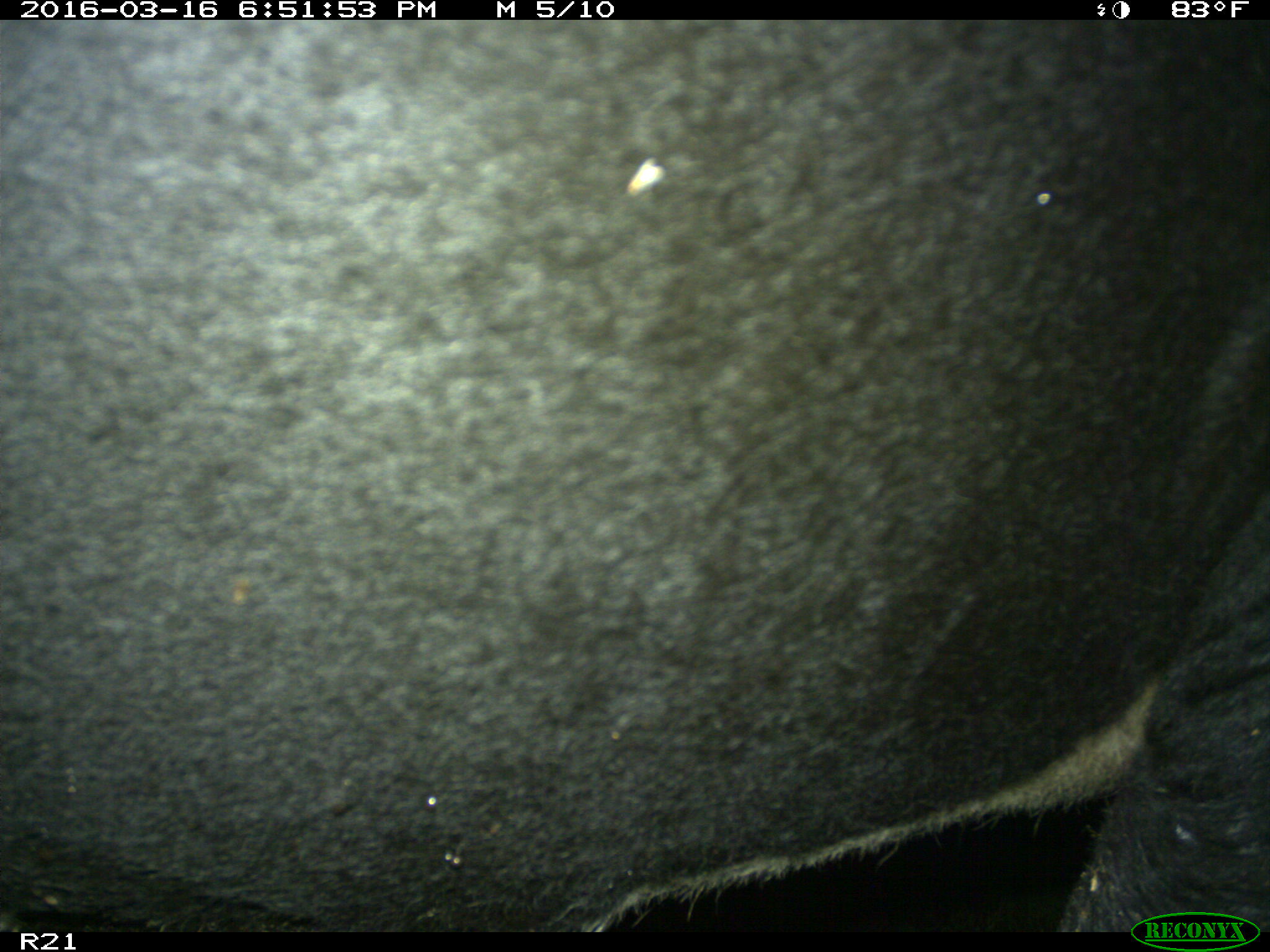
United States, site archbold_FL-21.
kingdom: Animalia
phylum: Chordata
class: Mammalia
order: Artiodactyla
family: Bovidae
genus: Bos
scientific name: Bos taurus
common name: domestic cow